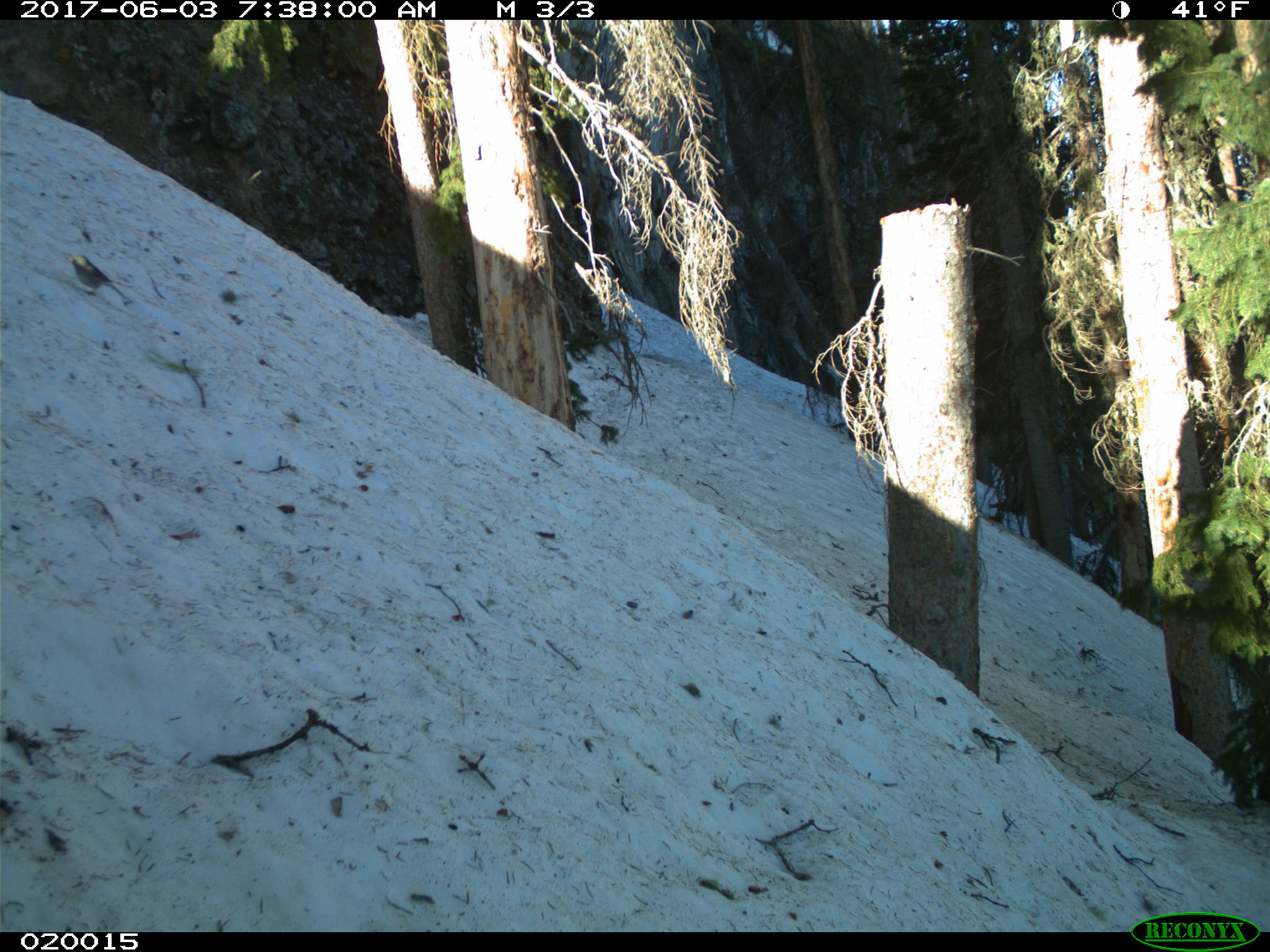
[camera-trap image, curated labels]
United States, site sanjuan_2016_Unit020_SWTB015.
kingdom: Animalia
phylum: Chordata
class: Aves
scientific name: Aves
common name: birds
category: unidentified bird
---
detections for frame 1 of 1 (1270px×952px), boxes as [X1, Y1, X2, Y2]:
animal: [67, 253, 135, 306]